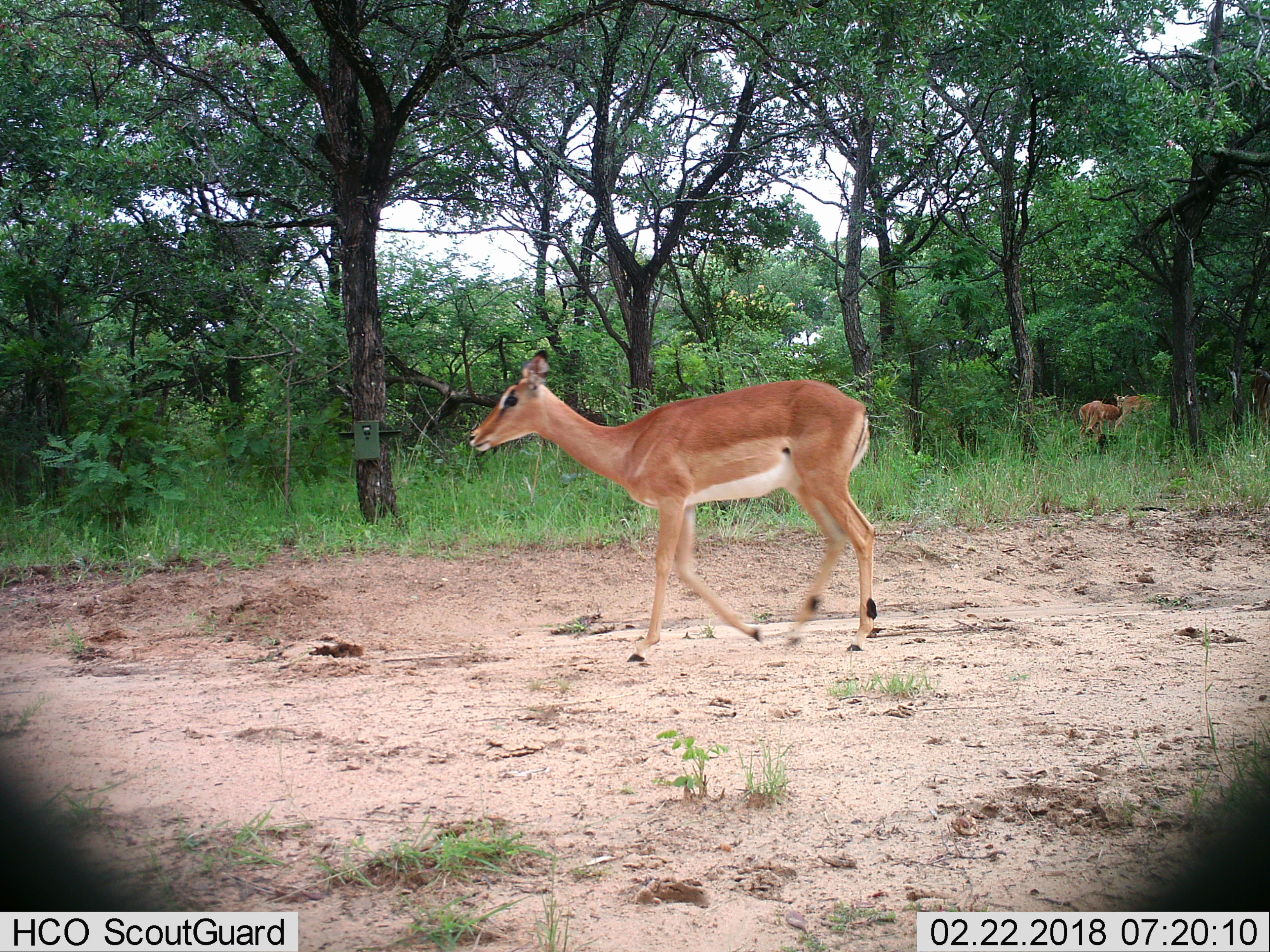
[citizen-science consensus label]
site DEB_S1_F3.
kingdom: Animalia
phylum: Chordata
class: Mammalia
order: Artiodactyla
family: Bovidae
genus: Aepyceros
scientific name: Aepyceros melampus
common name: impala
Impala (Aepyceros melampus), count 3. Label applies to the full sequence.